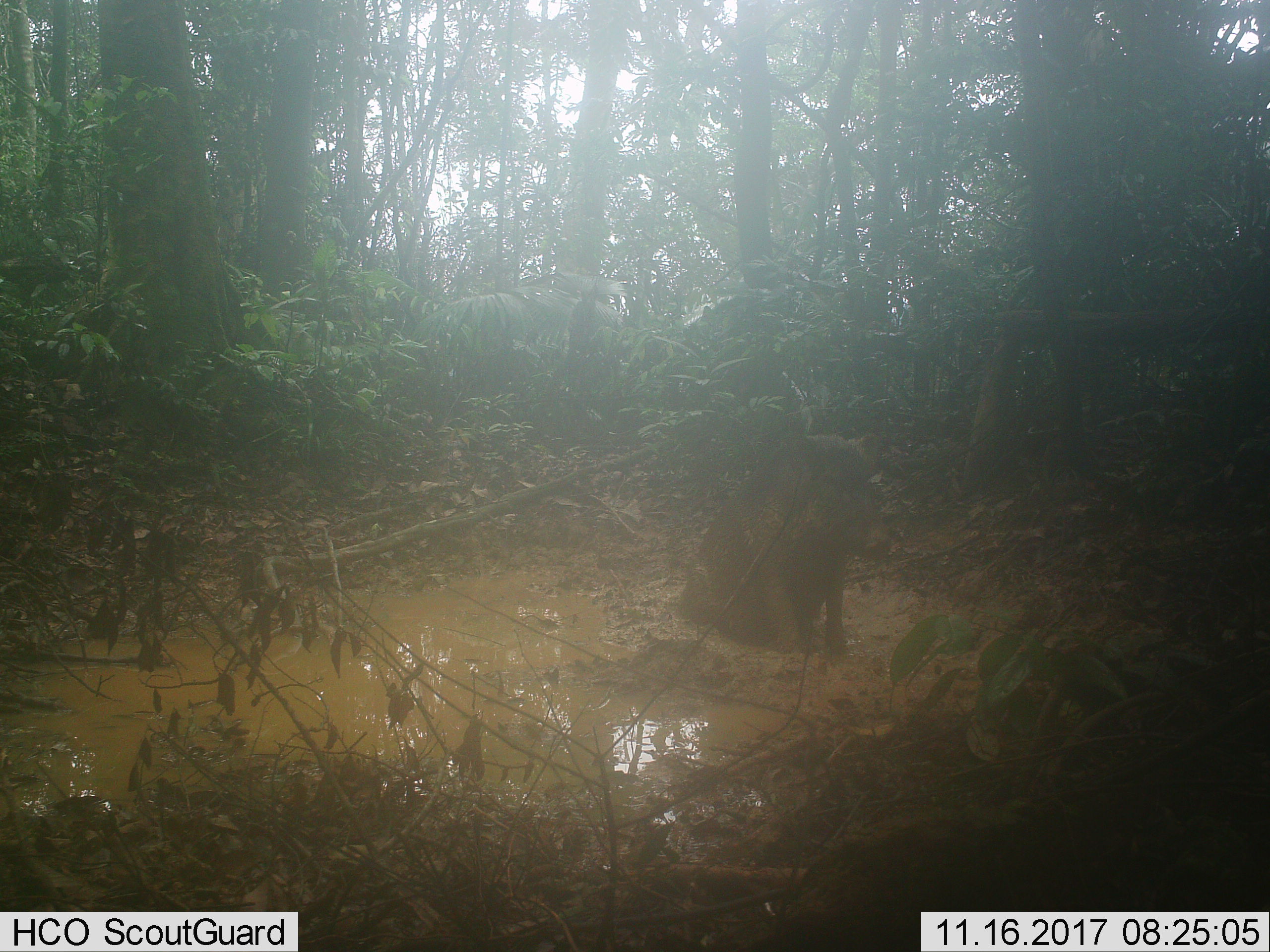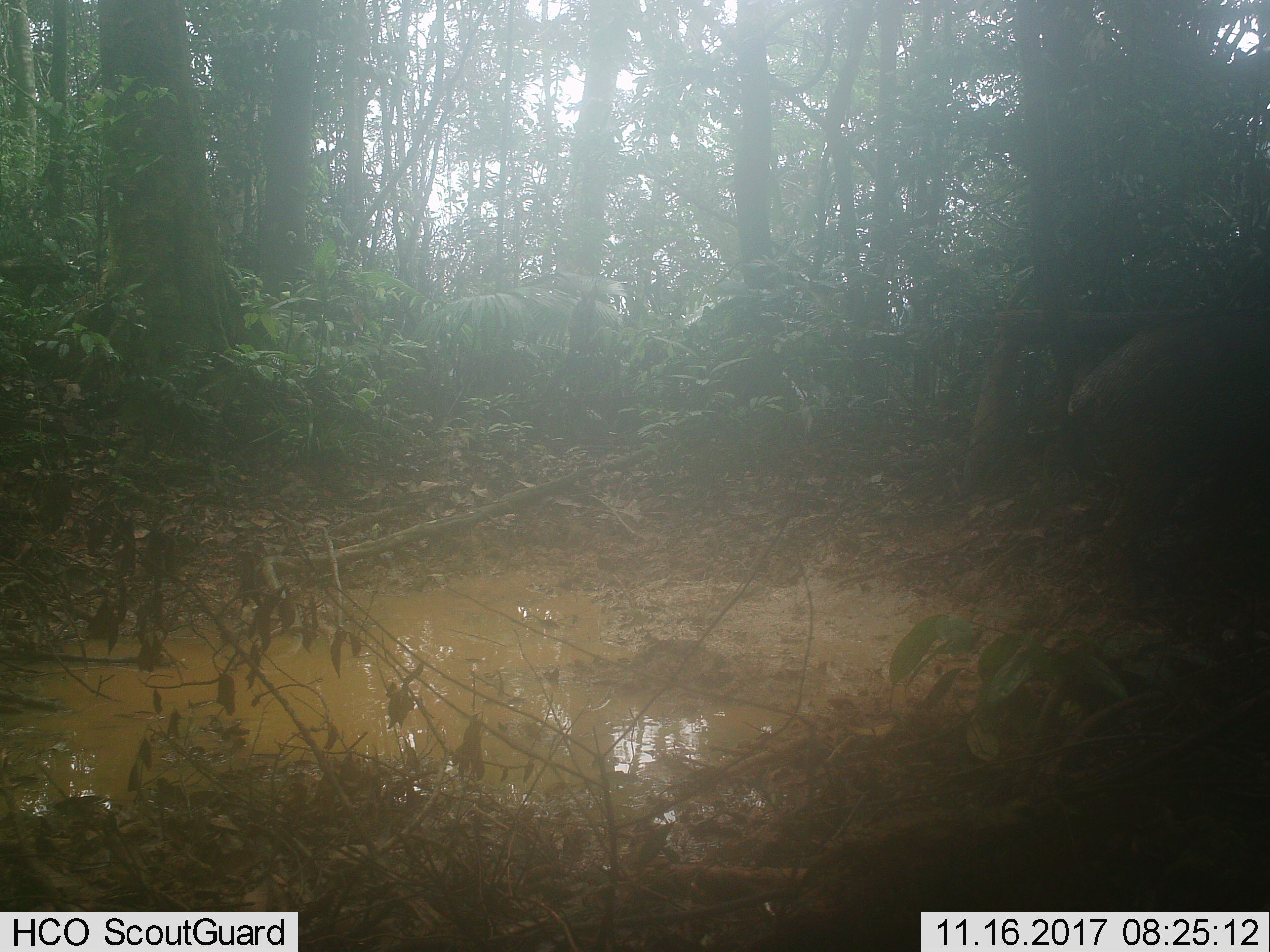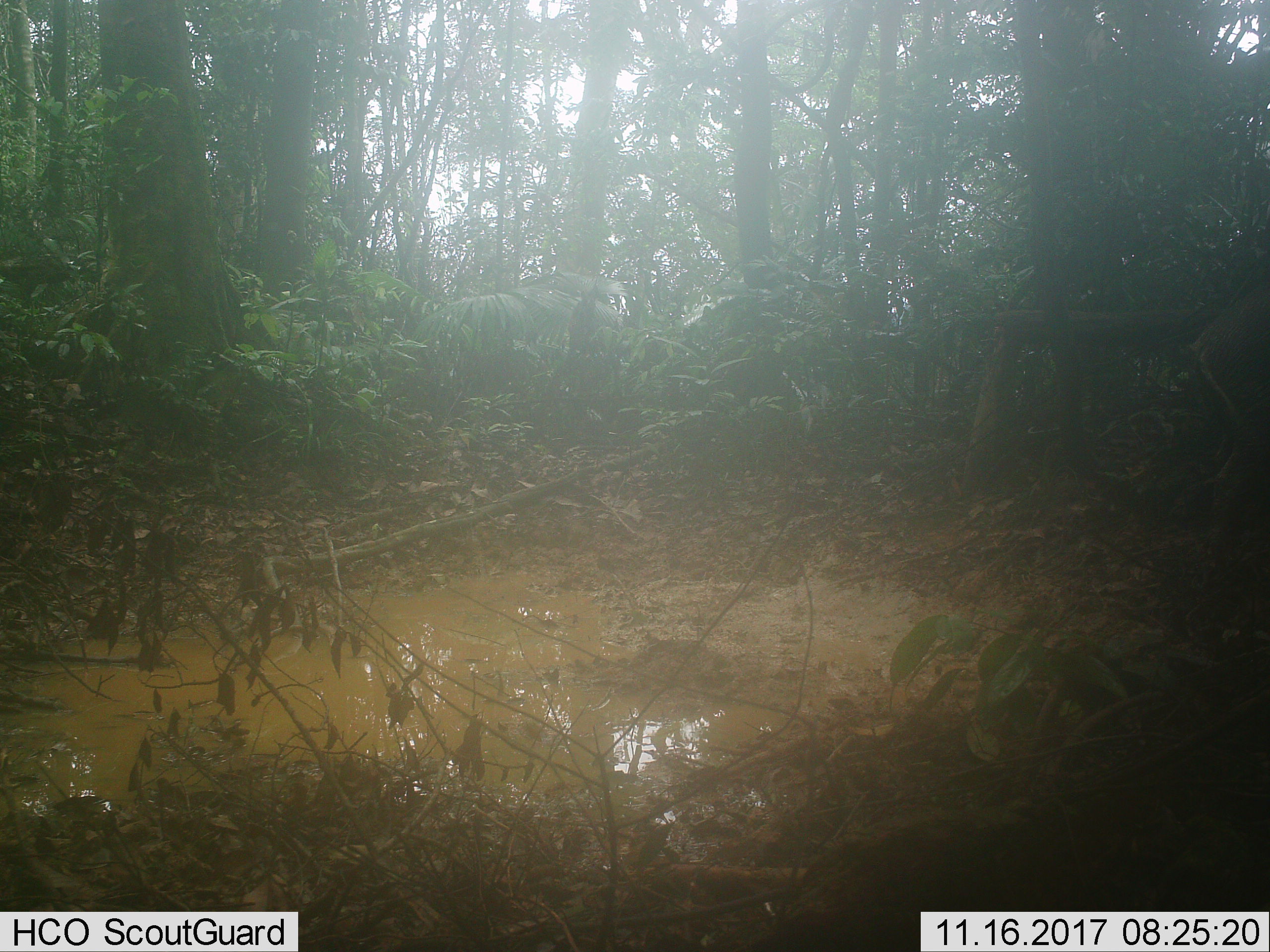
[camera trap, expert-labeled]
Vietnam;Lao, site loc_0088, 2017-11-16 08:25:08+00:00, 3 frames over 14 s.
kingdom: Animalia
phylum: Chordata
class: Mammalia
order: Artiodactyla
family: Suidae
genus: Sus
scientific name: Sus scrofa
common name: eurasian wild pig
Eurasian wild pig (Sus scrofa). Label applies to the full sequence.